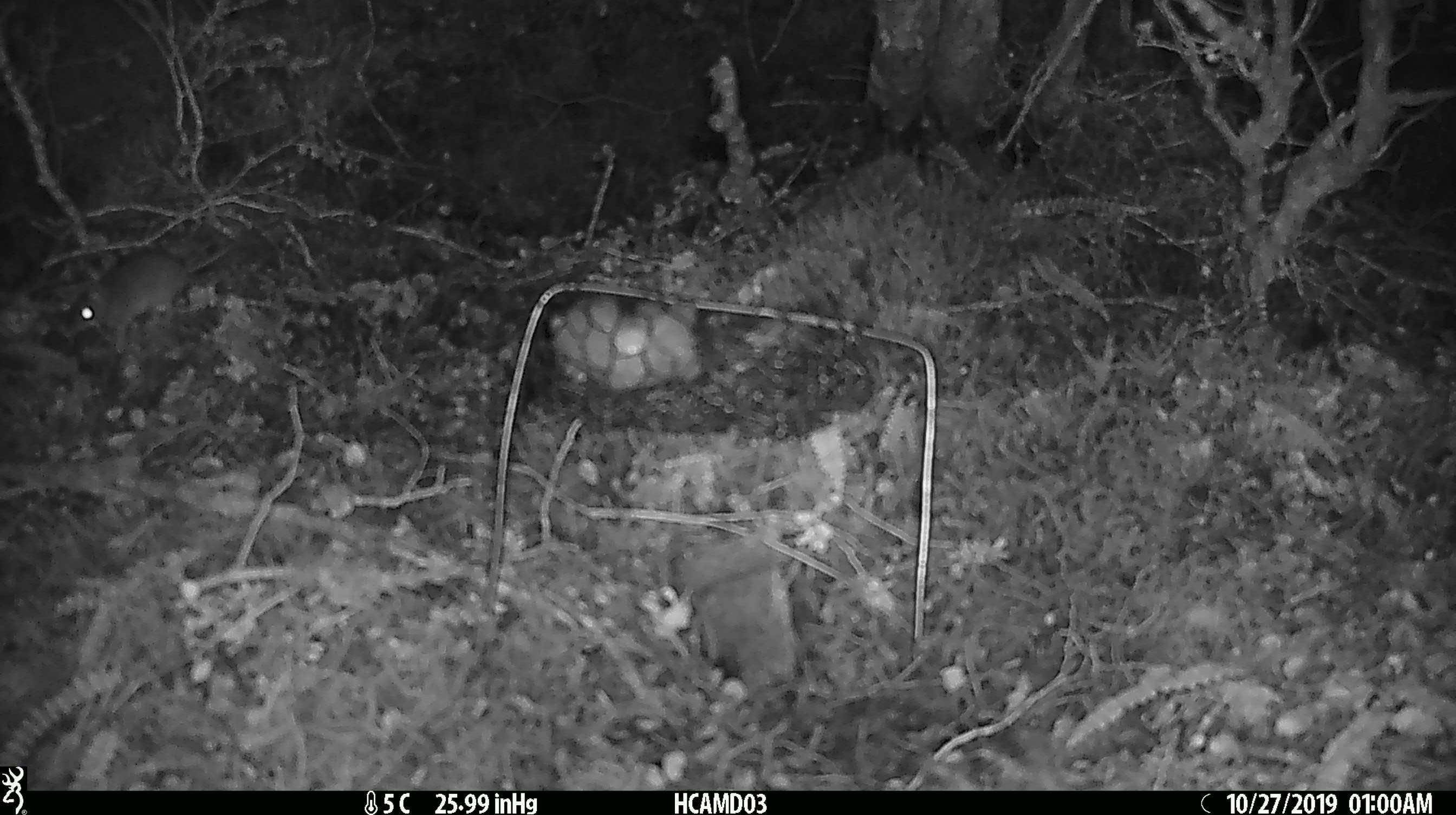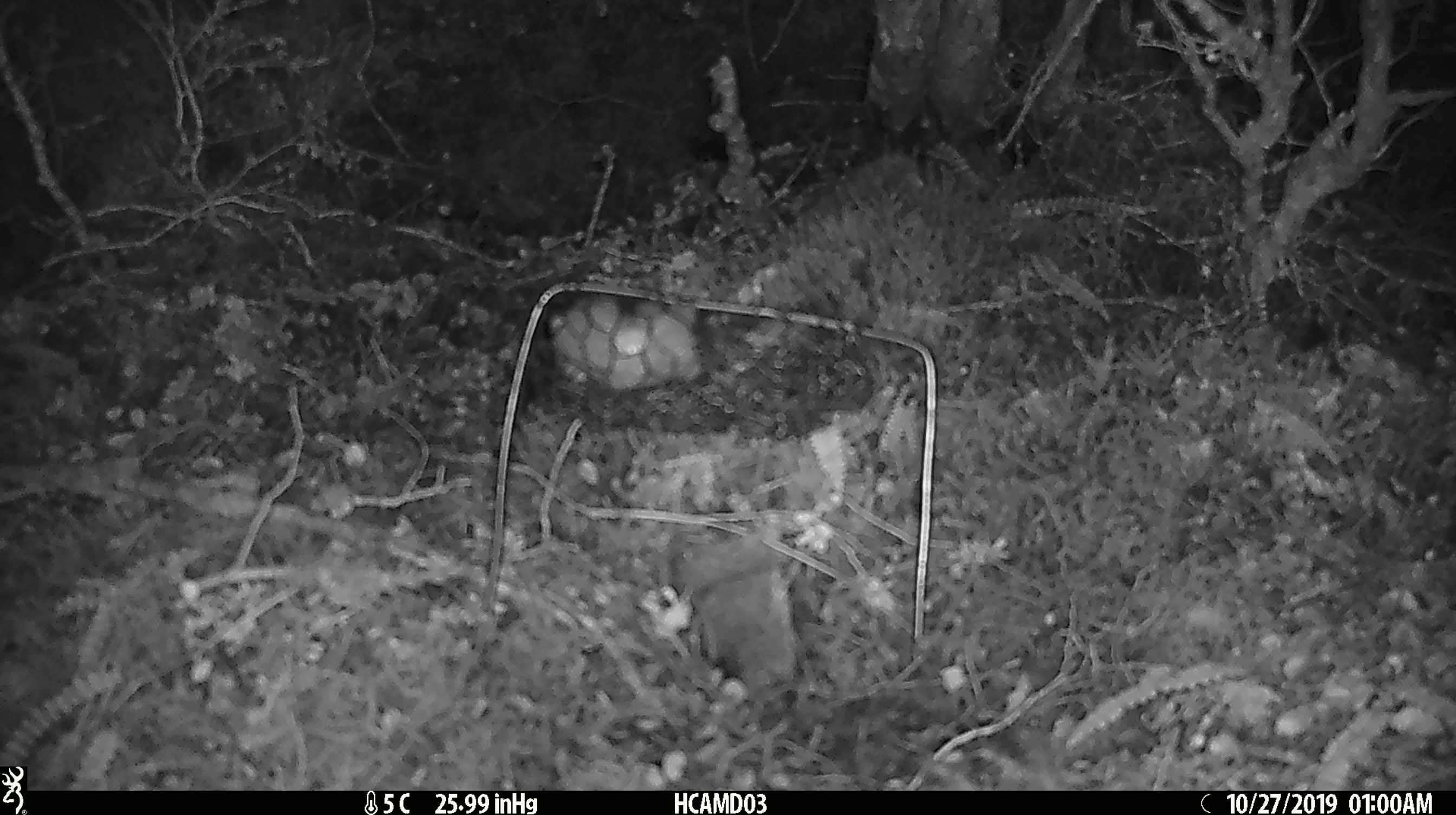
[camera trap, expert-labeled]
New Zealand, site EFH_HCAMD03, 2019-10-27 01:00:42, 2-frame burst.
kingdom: Animalia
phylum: Chordata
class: Mammalia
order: Rodentia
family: Muridae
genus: Mus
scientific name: Mus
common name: mouse